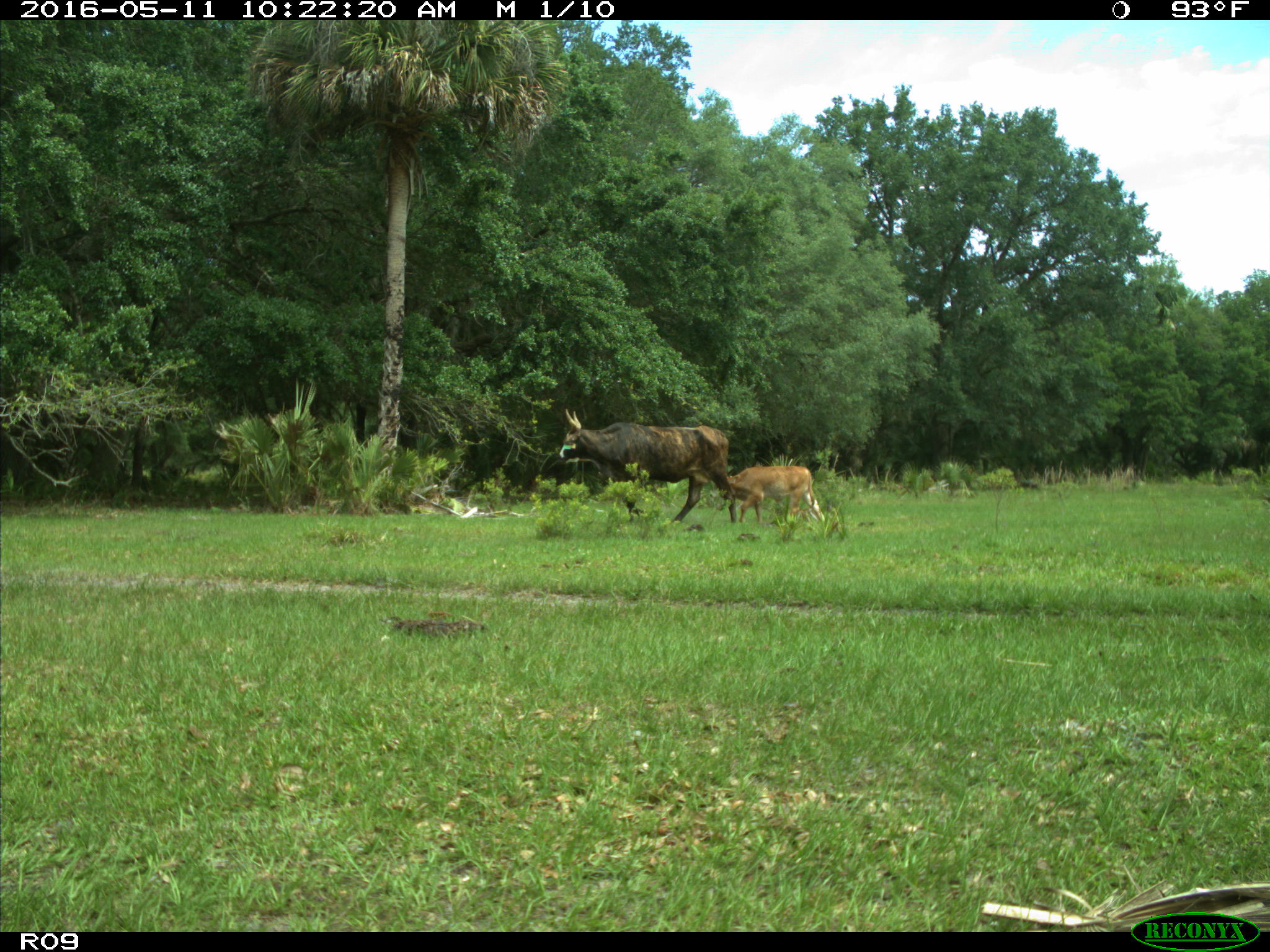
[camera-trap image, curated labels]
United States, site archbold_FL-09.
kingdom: Animalia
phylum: Chordata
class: Mammalia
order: Artiodactyla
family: Bovidae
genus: Bos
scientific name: Bos taurus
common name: domestic cow